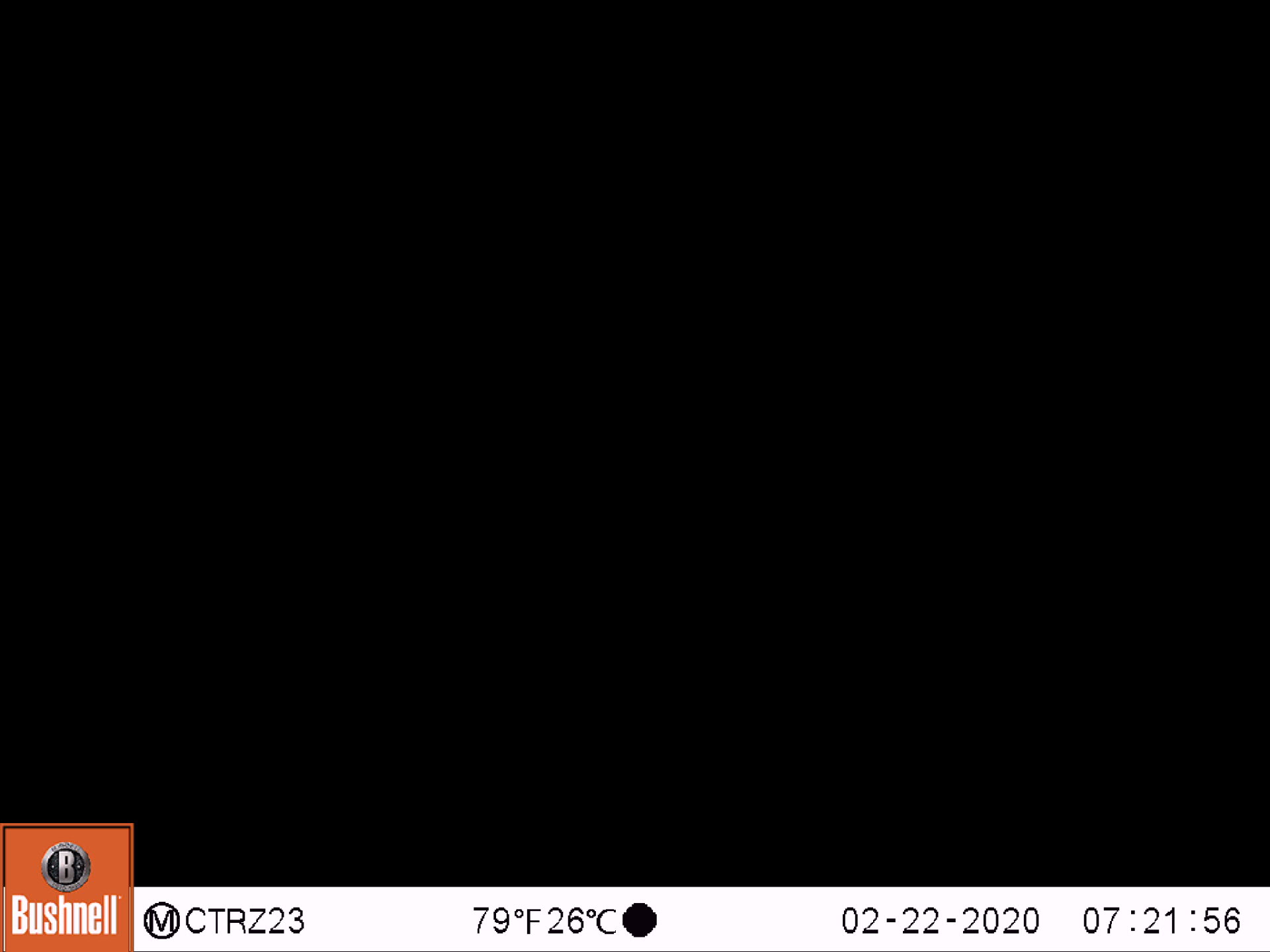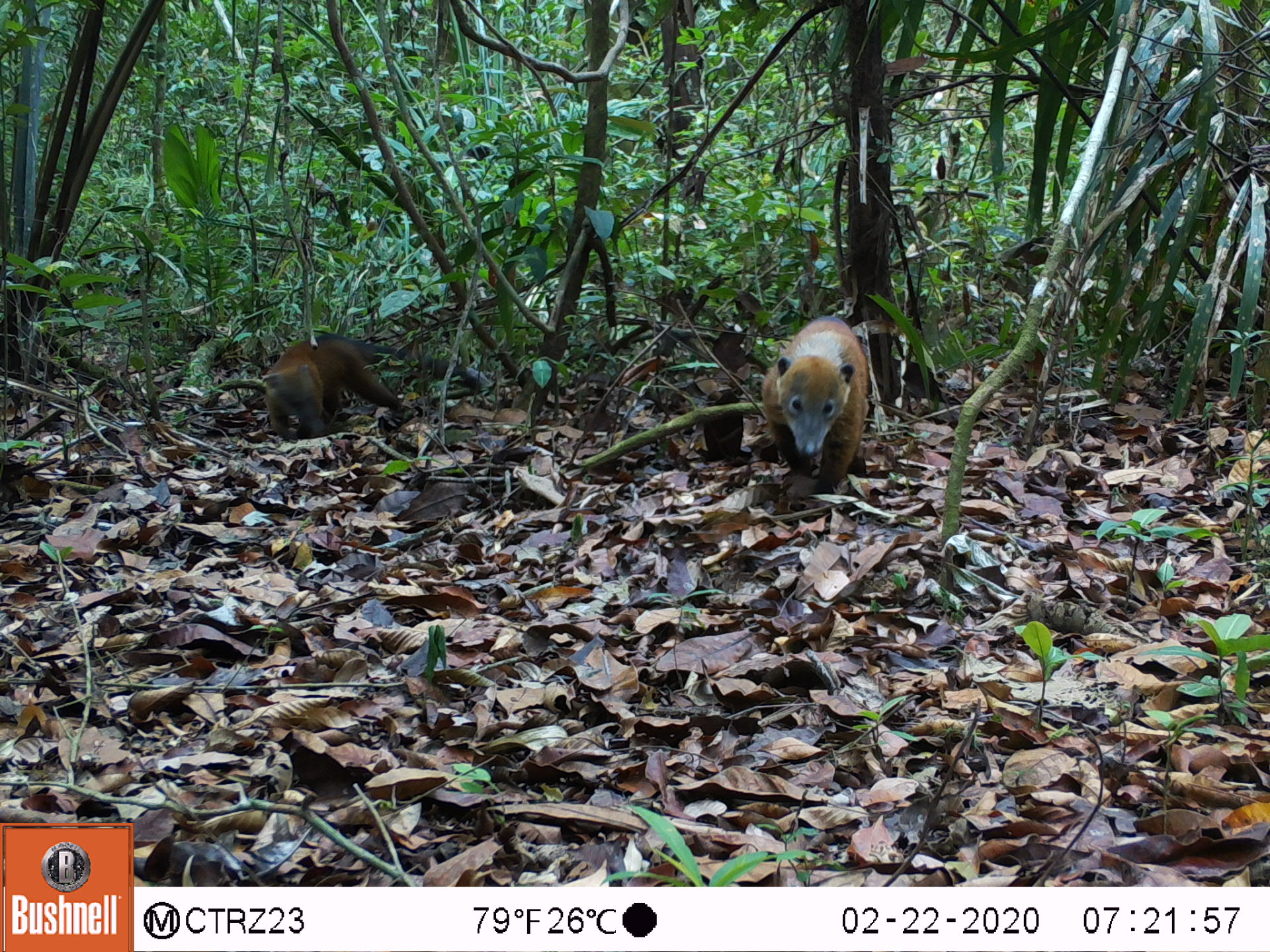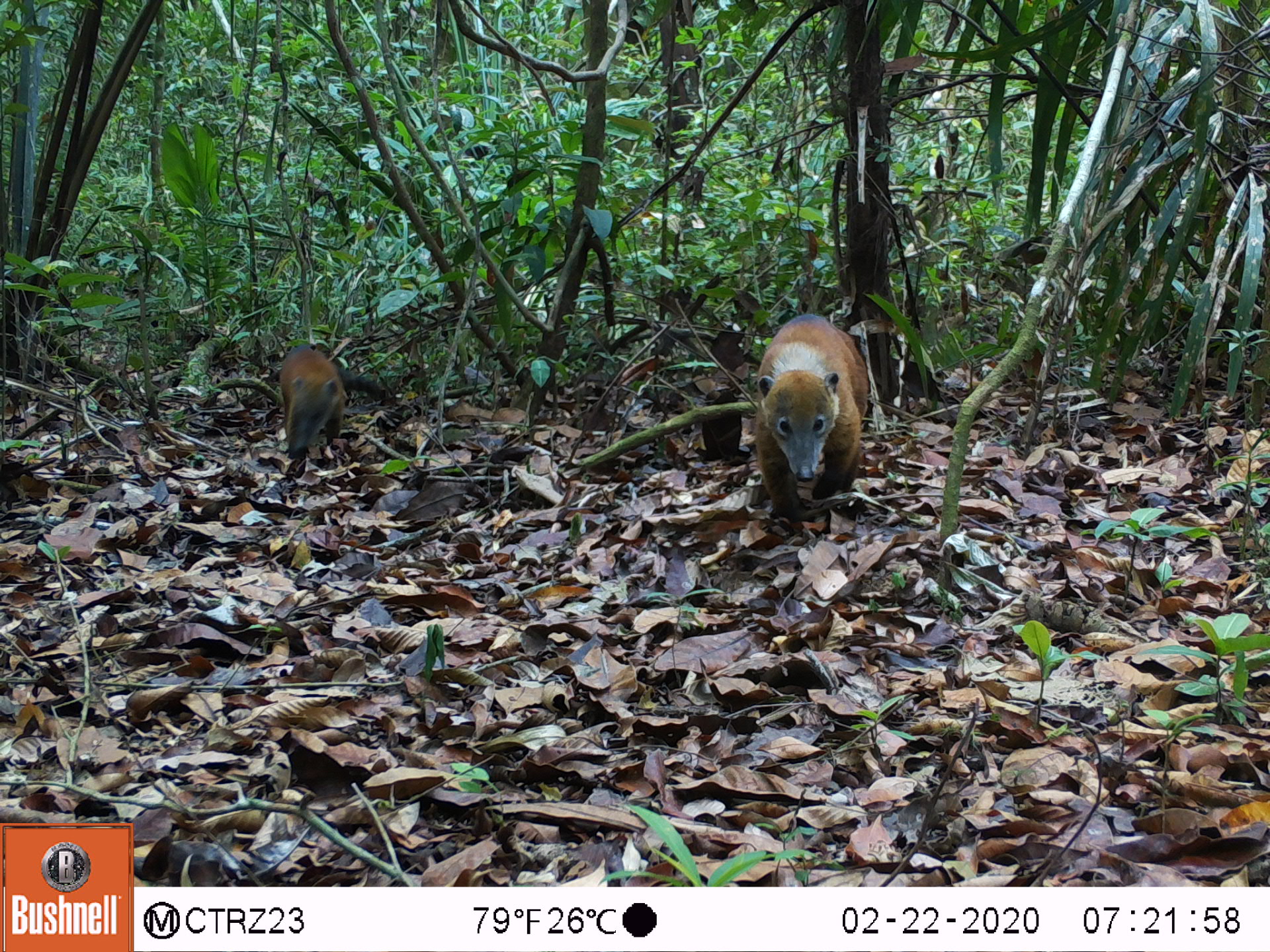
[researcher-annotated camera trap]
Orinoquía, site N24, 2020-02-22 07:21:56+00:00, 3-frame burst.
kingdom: Animalia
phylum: Chordata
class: Mammalia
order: Carnivora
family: Procyonidae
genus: Nasua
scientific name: Nasua nasua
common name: south american coati